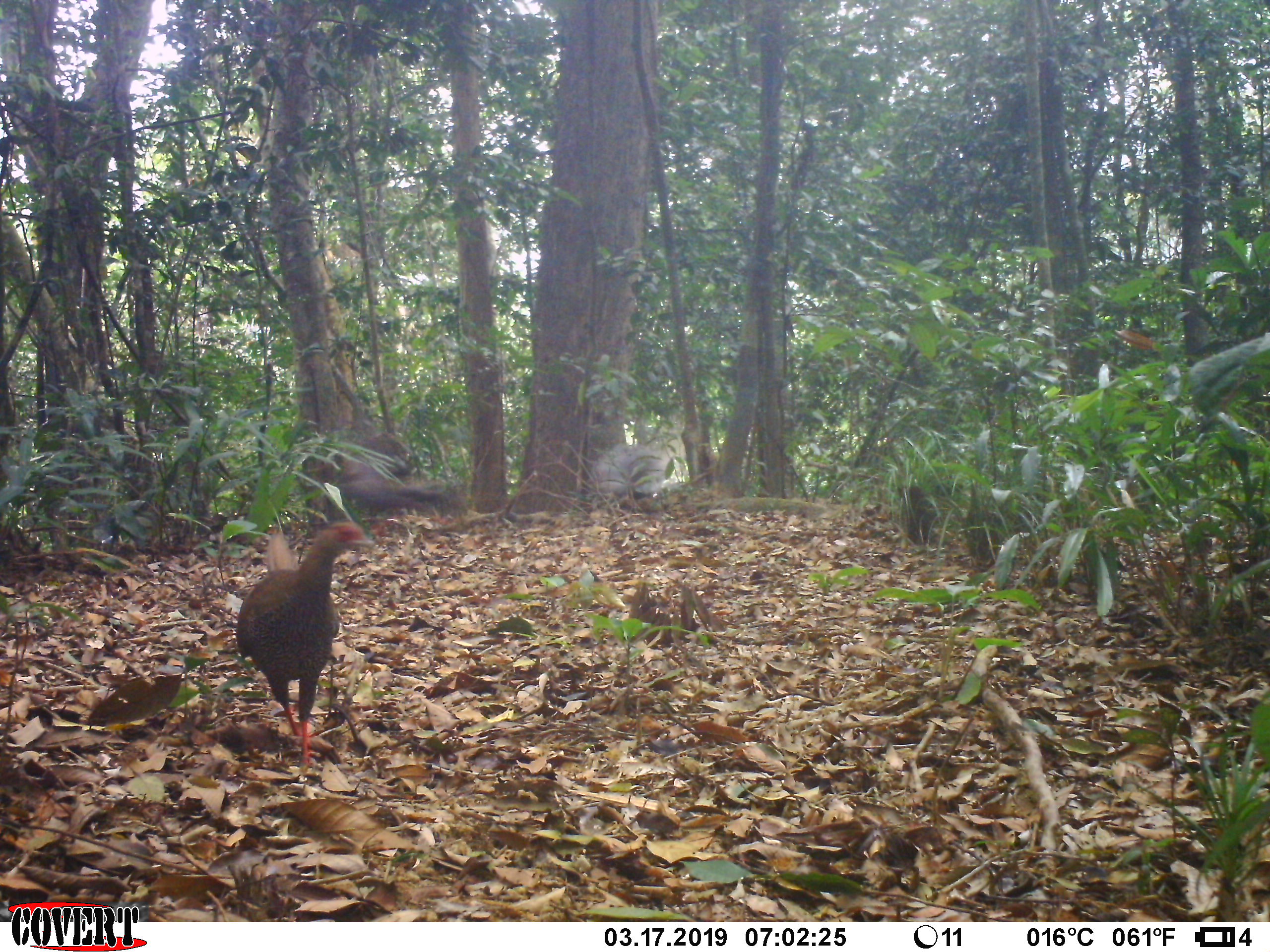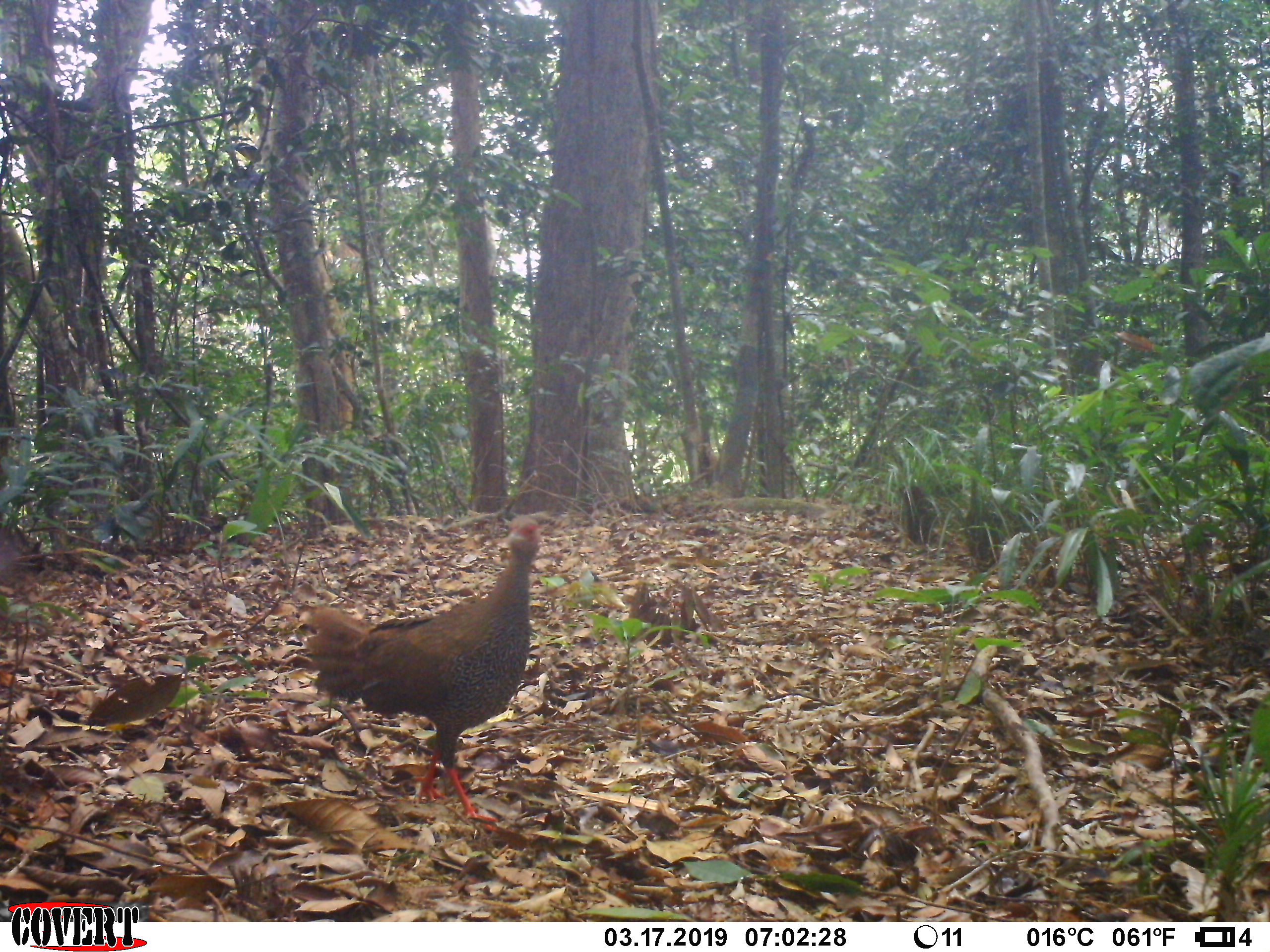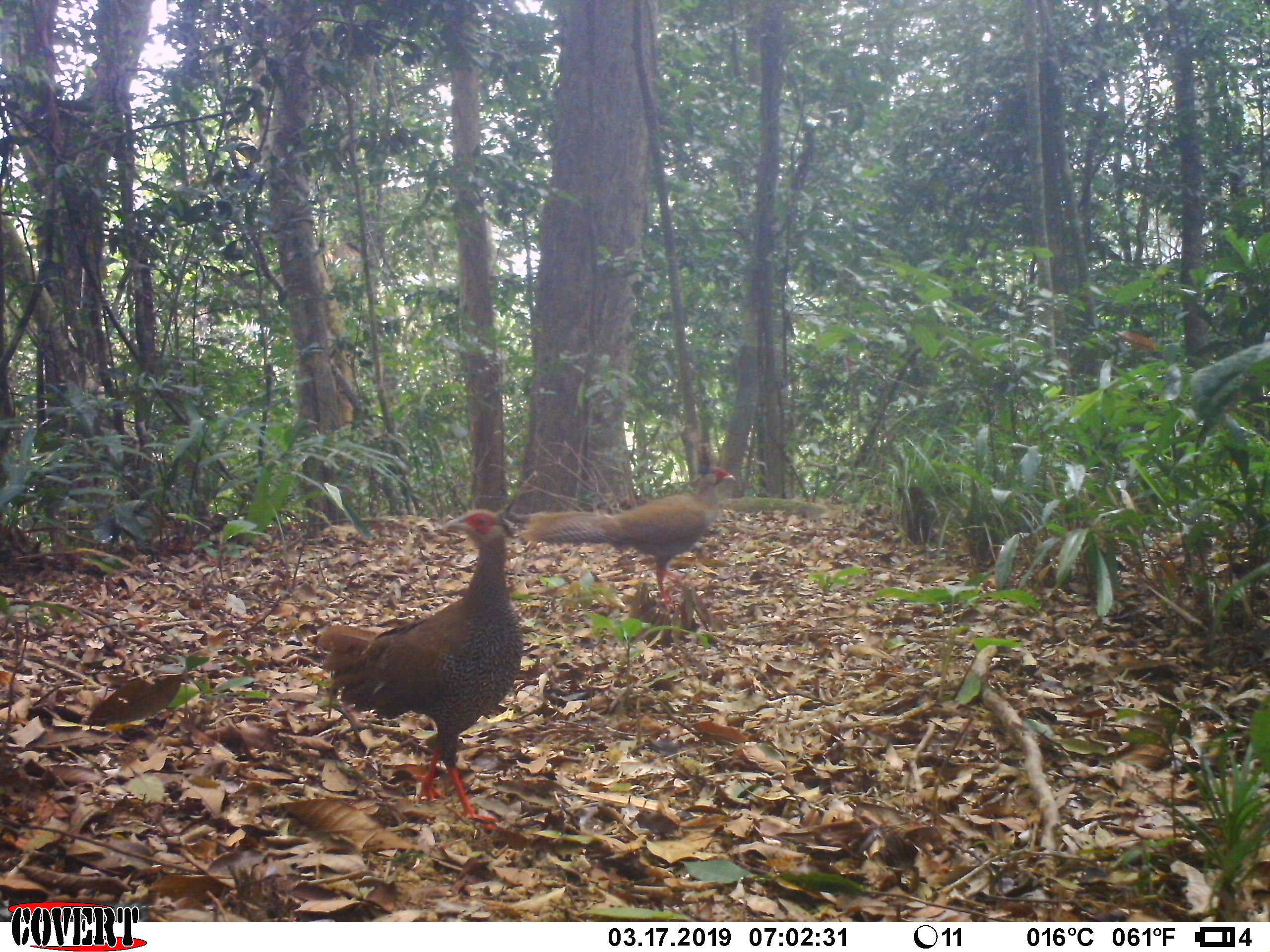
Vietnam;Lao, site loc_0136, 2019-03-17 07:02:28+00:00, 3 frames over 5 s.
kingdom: Animalia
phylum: Chordata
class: Aves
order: Galliformes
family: Phasianidae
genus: Lophura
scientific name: Lophura nycthemera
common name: silver pheasant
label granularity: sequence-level